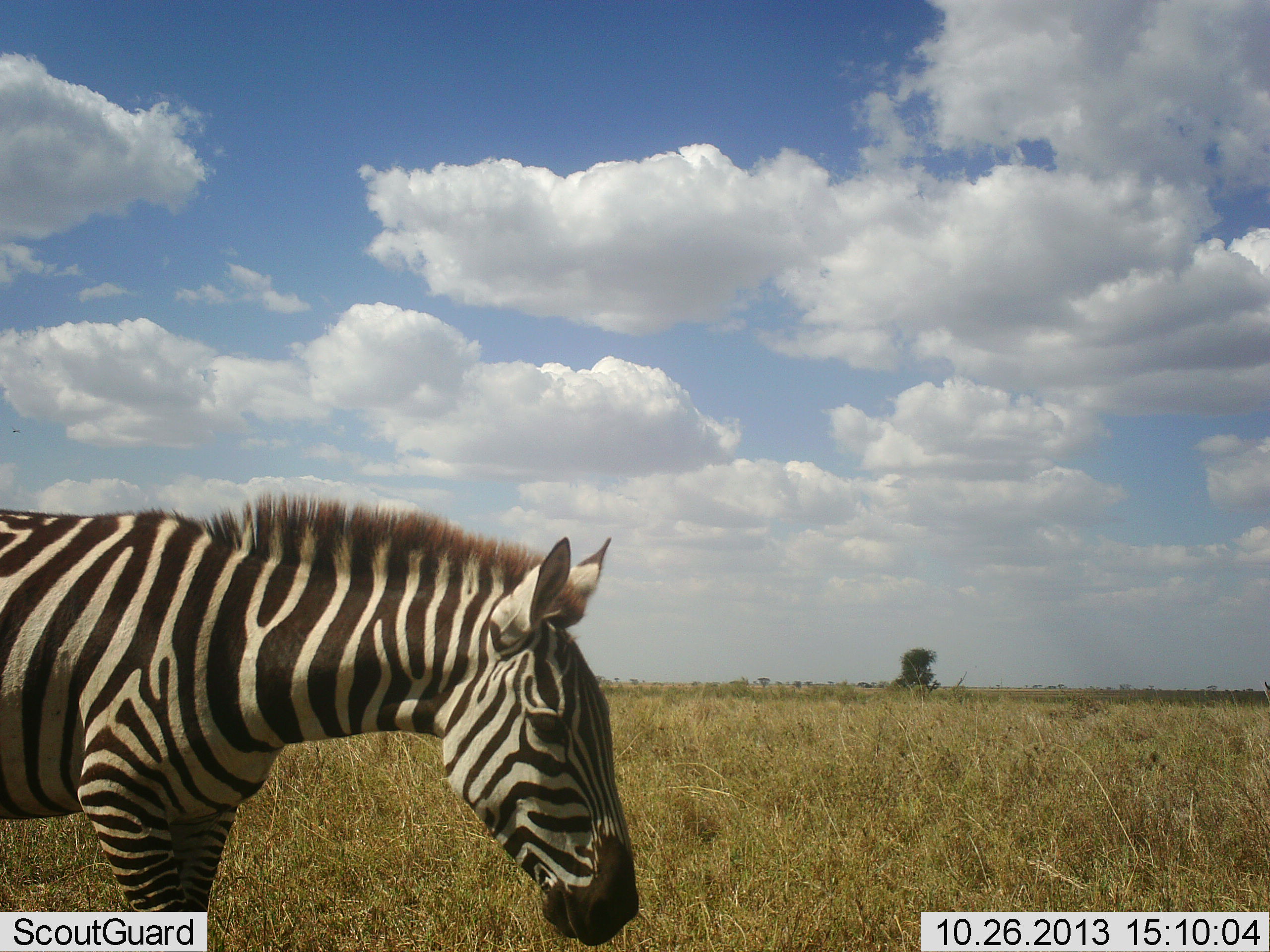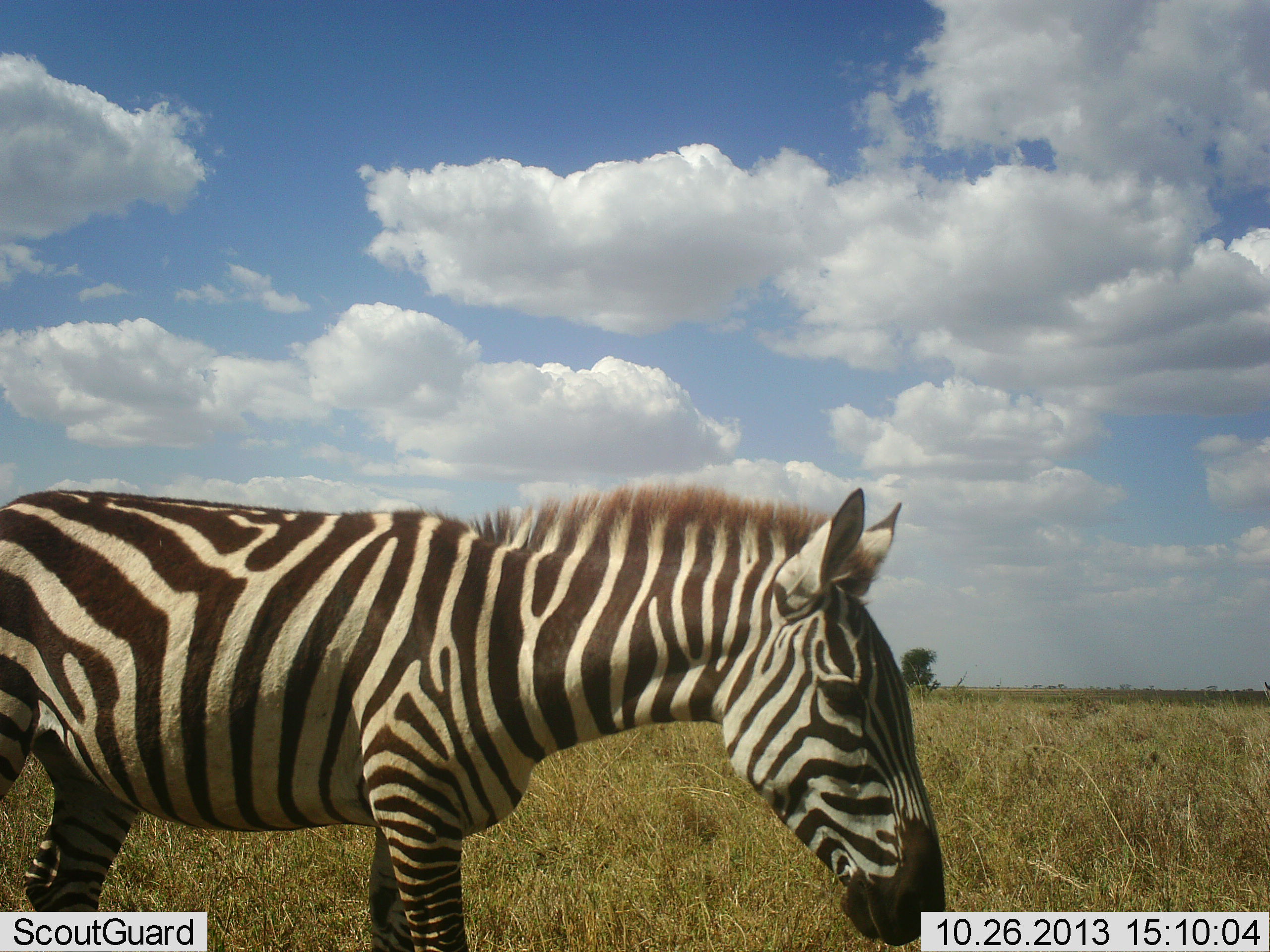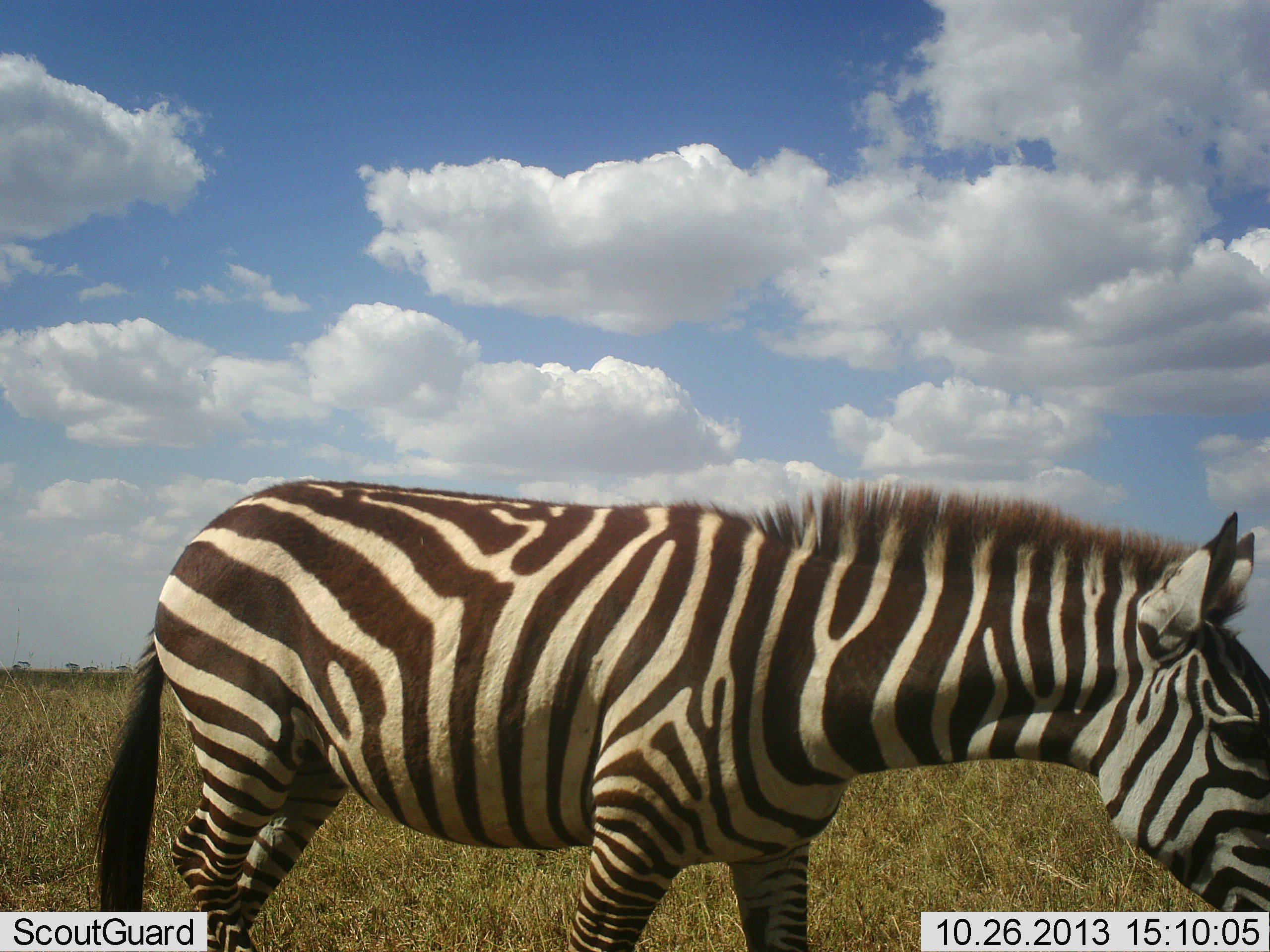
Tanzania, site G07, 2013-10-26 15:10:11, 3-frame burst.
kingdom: Animalia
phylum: Chordata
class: Mammalia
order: Perissodactyla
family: Equidae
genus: Equus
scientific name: Equus quagga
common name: plains zebra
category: zebra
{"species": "zebra (plains zebra) (Equus quagga)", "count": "1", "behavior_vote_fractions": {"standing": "16%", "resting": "0%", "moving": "84%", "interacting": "0%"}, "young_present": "0%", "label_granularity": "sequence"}